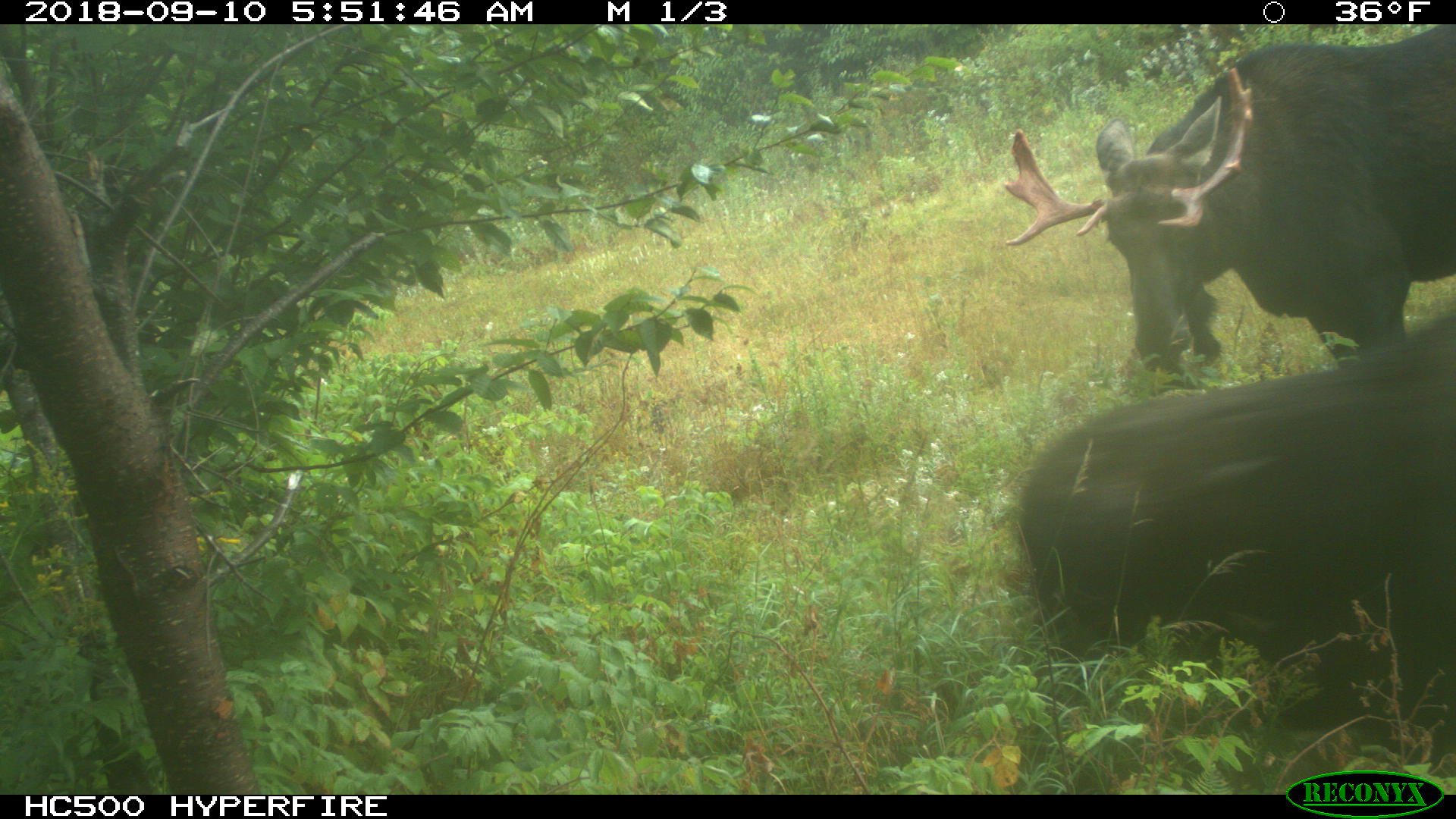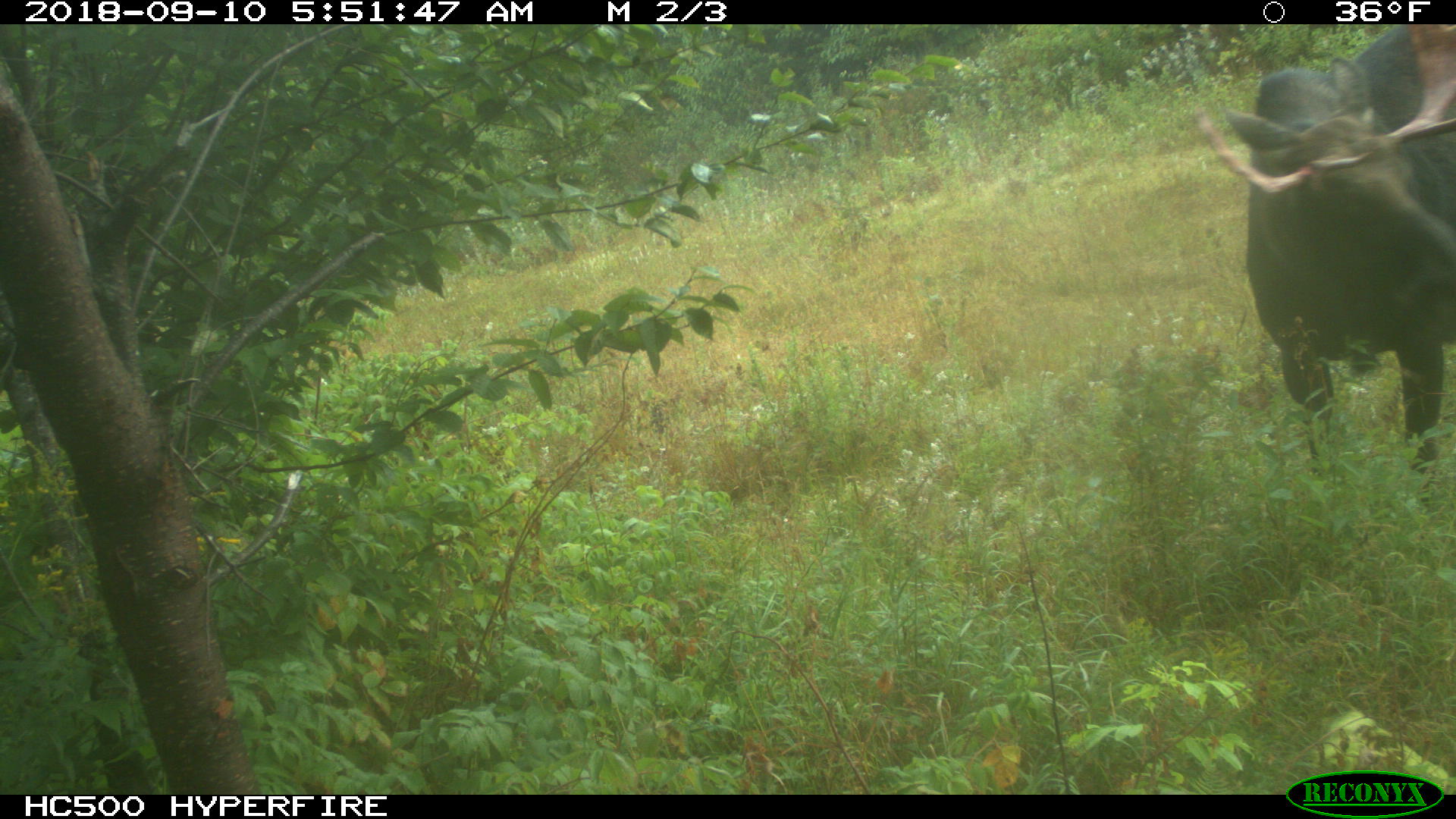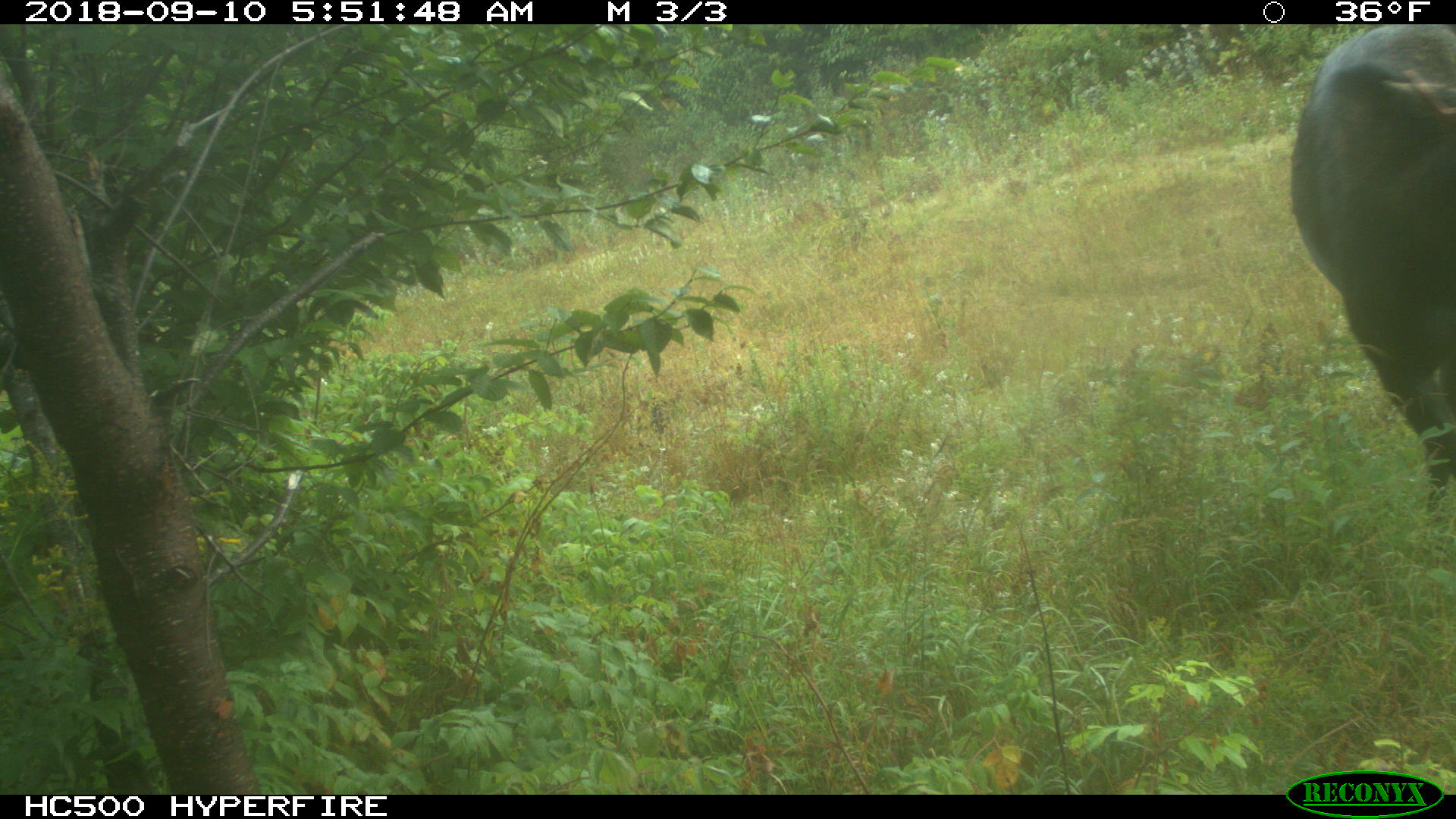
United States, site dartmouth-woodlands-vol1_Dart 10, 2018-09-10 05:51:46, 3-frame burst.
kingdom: Animalia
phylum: Chordata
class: Mammalia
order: Artiodactyla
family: Cervidae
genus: Alces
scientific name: Alces alces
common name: moose